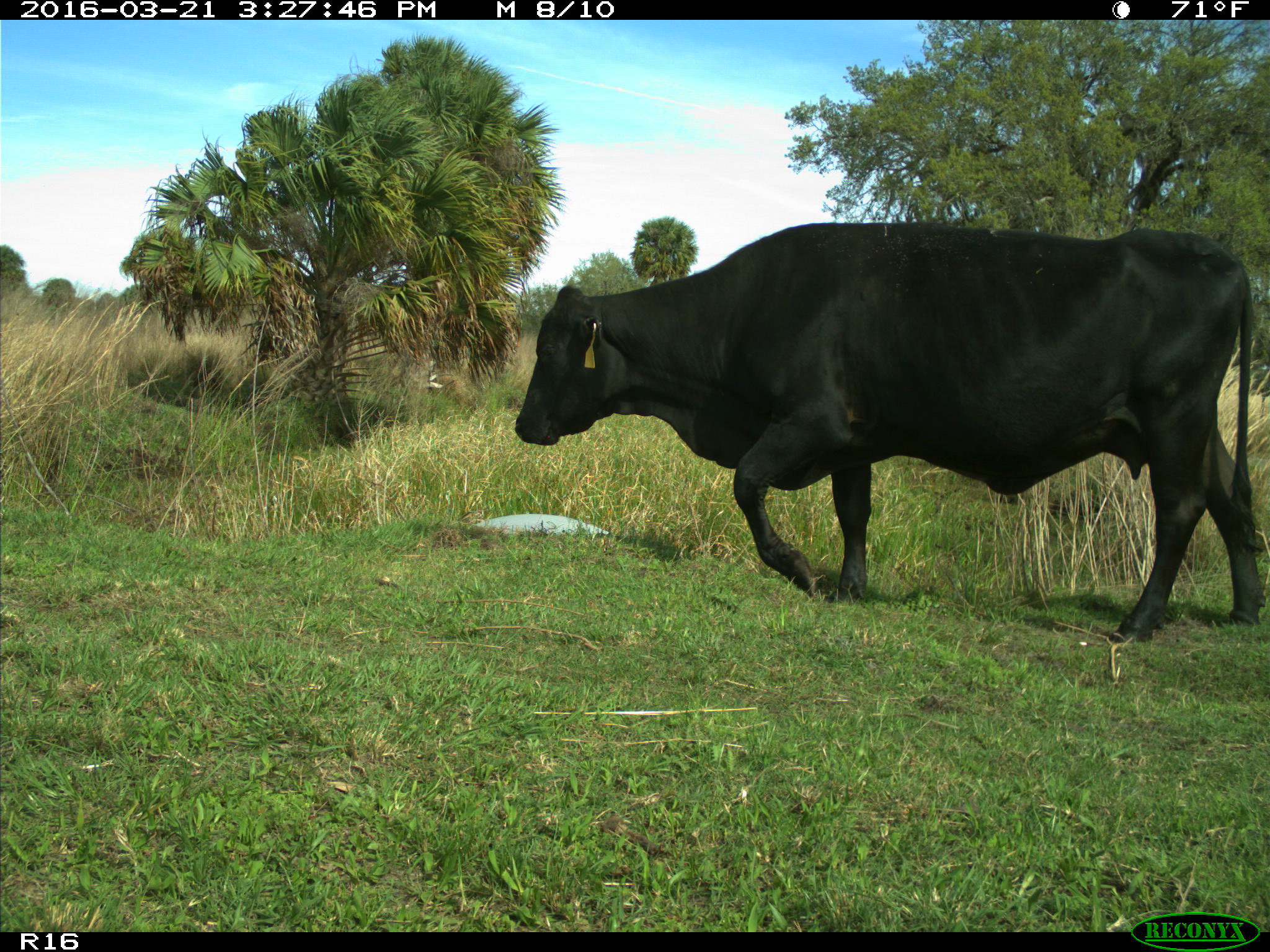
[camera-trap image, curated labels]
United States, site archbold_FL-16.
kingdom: Animalia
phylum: Chordata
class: Mammalia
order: Artiodactyla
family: Bovidae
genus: Bos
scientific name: Bos taurus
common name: domestic cow